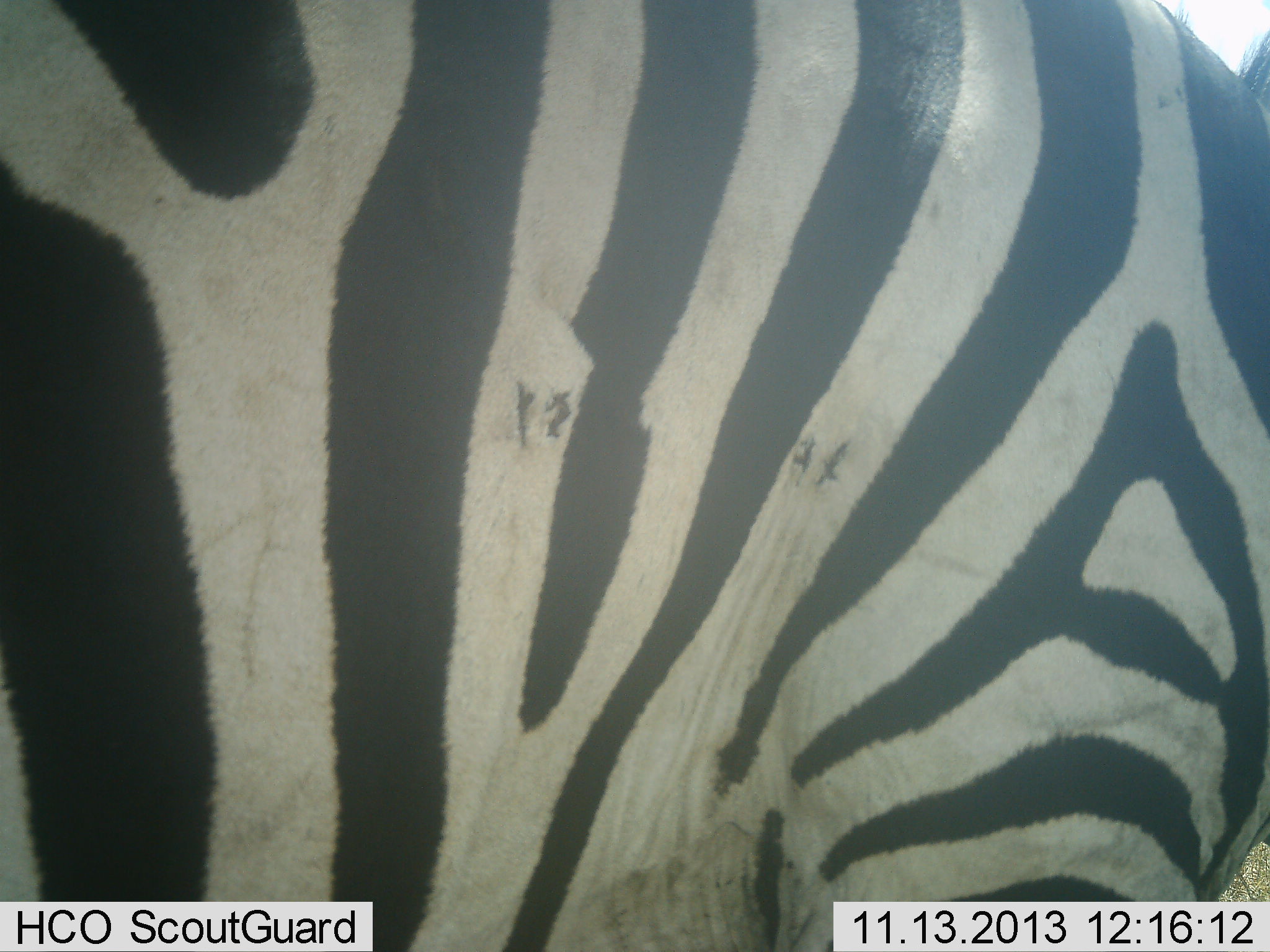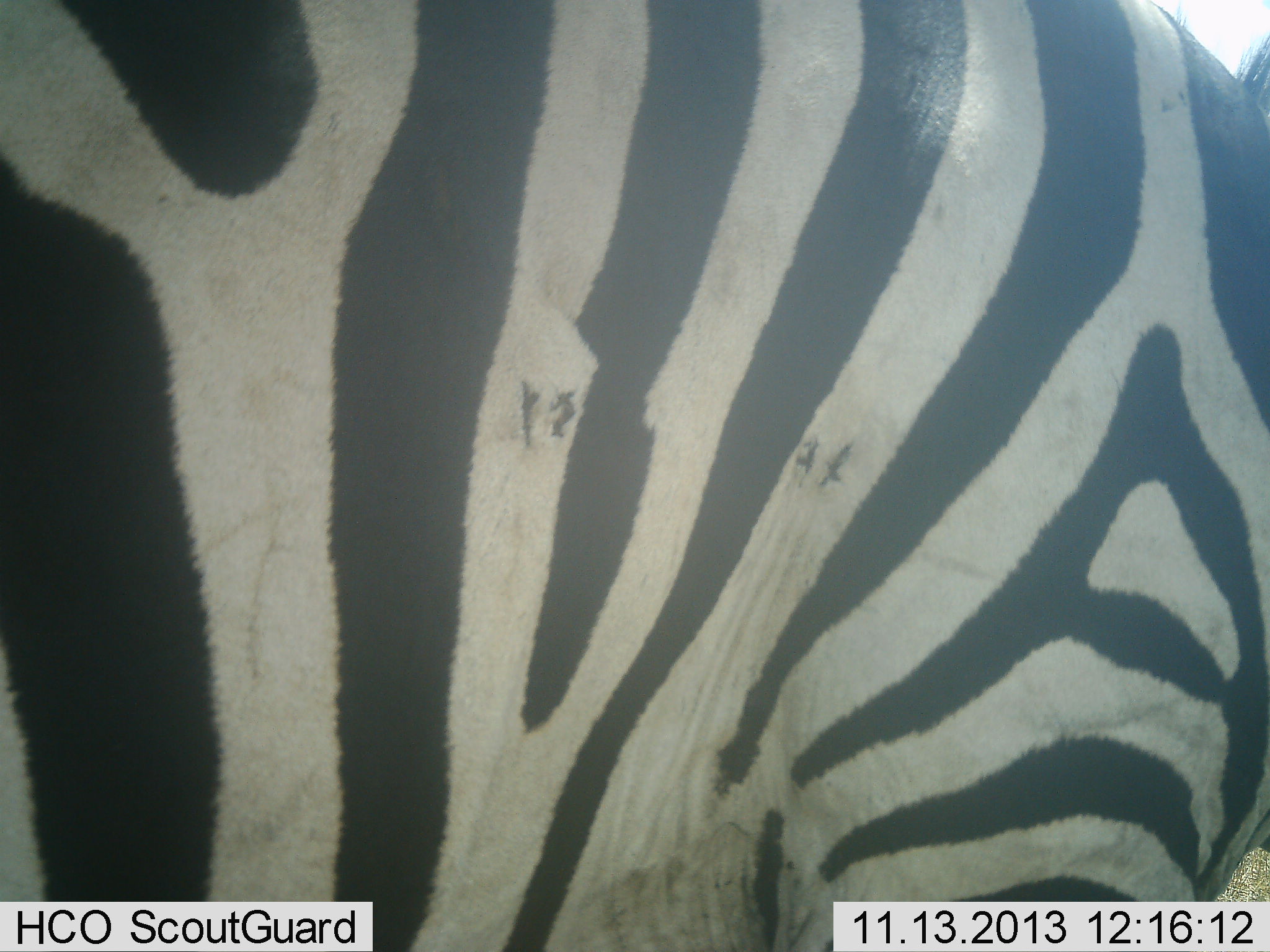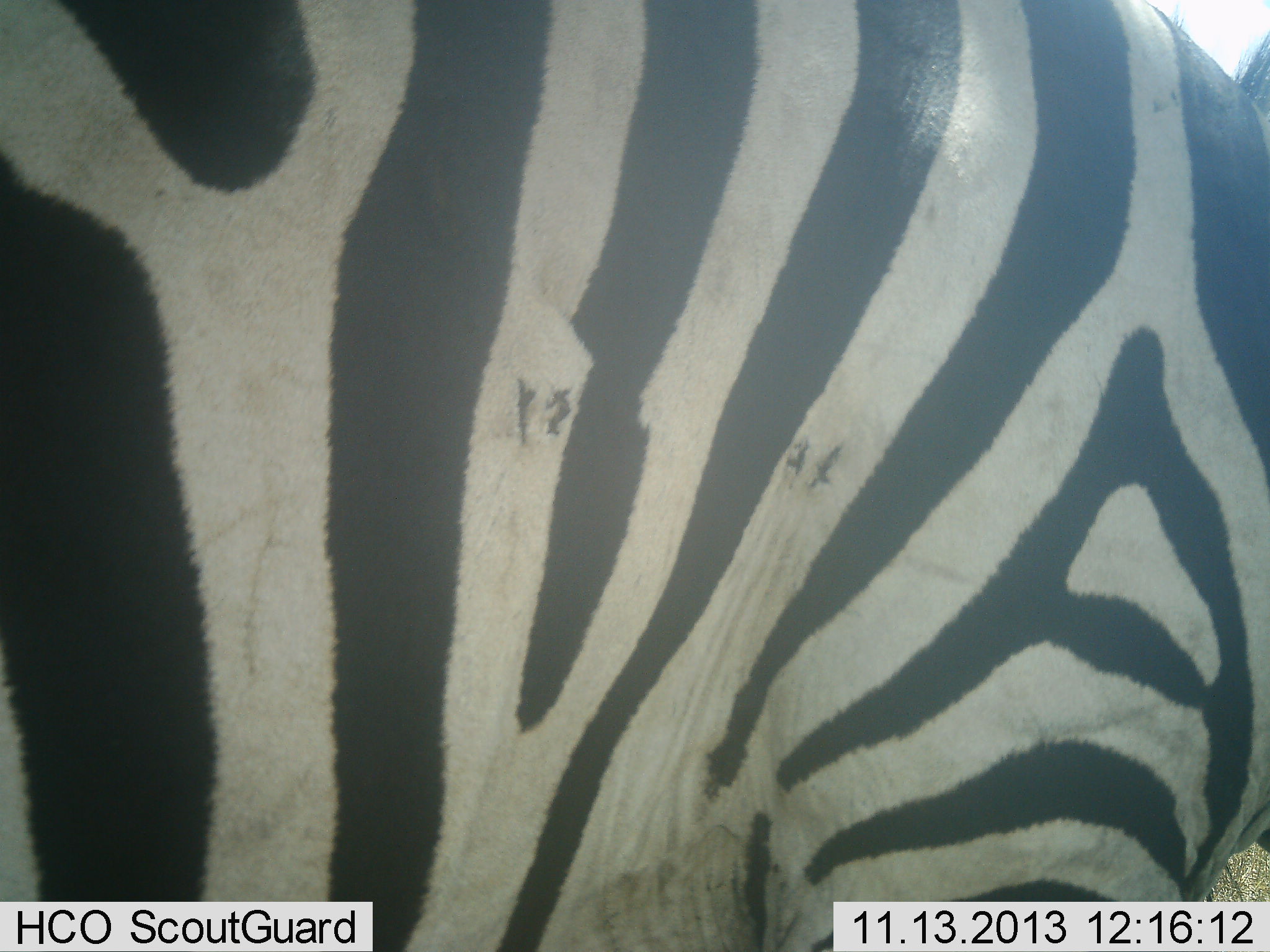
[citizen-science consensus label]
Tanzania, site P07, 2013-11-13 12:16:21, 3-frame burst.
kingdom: Animalia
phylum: Chordata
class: Mammalia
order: Perissodactyla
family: Equidae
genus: Equus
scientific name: Equus quagga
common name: plains zebra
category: zebra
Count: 1.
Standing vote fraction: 93%.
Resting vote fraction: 0%.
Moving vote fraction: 0%.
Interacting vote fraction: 4%.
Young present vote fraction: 0%.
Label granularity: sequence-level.